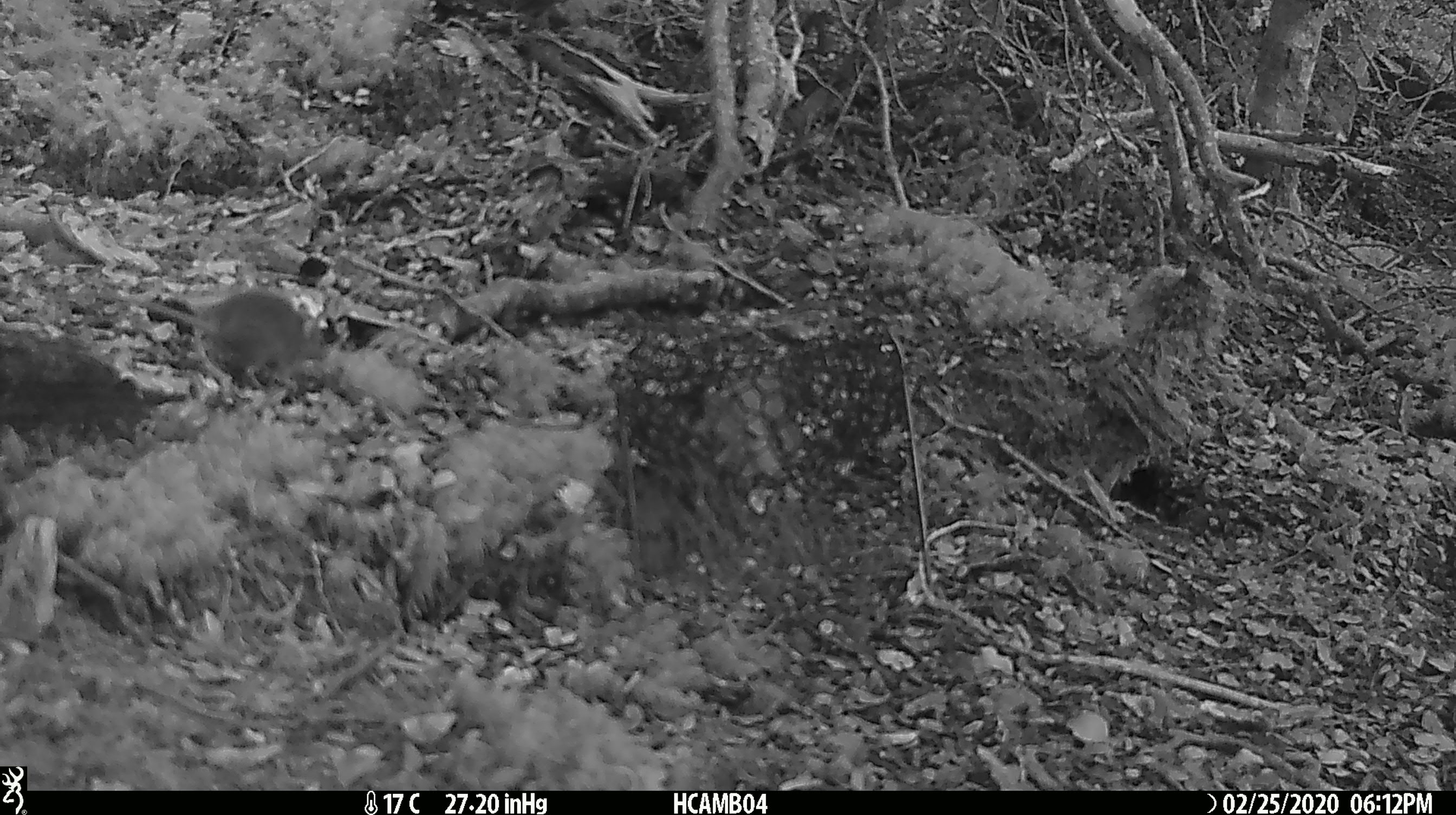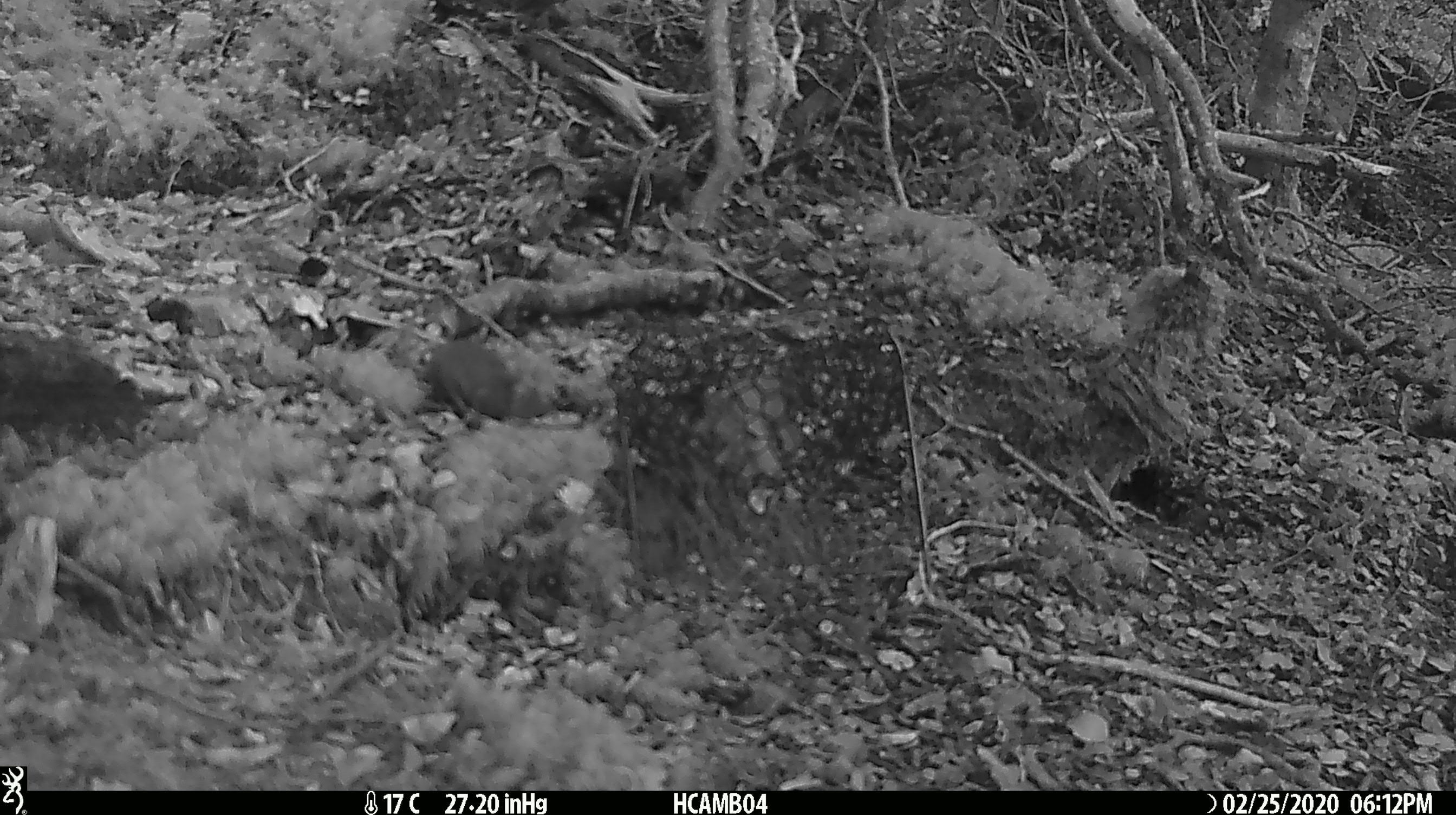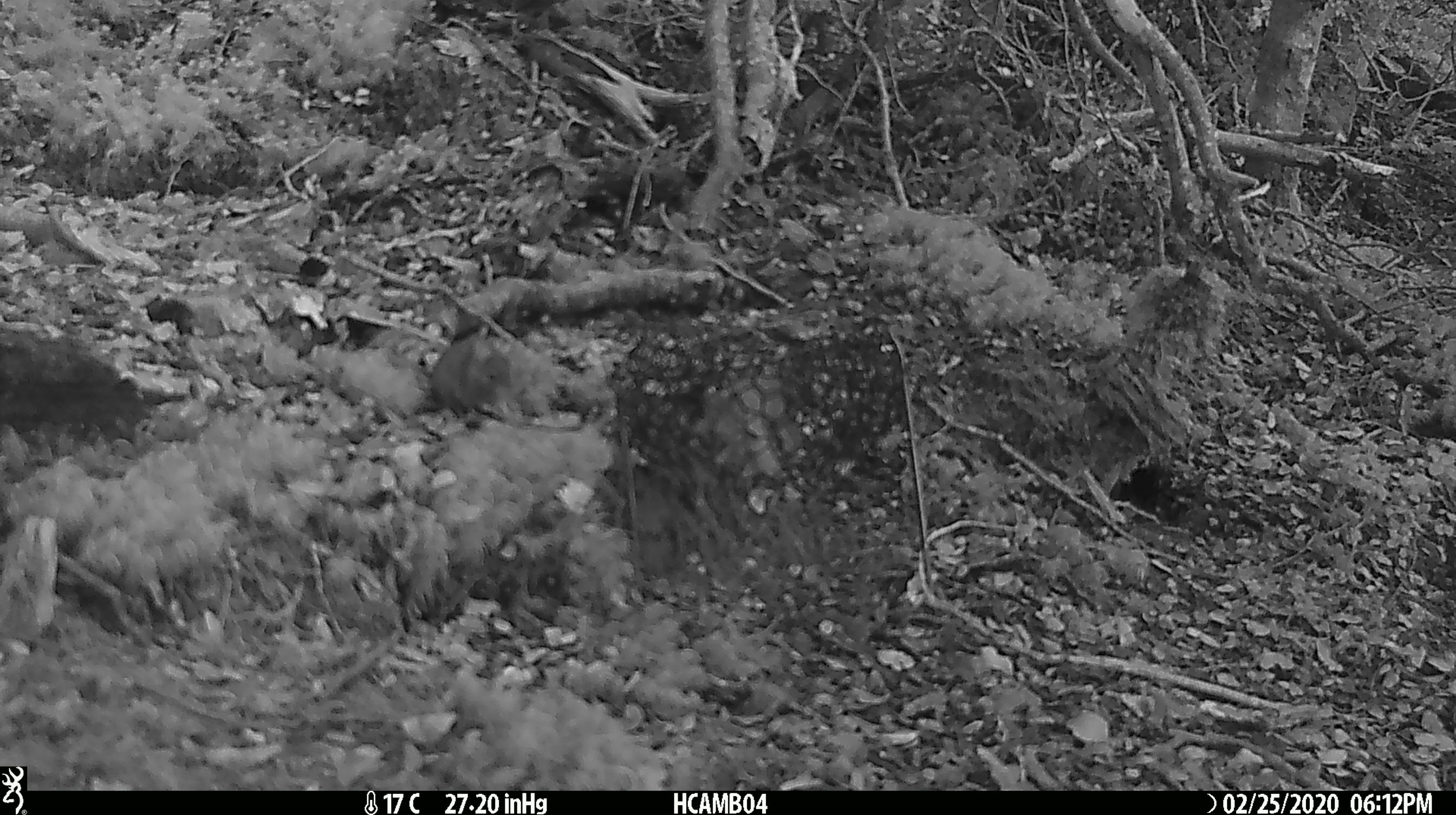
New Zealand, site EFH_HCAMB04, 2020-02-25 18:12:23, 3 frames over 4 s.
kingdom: Animalia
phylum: Chordata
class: Mammalia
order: Rodentia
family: Muridae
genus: Mus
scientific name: Mus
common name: mouse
Mouse (Mus).